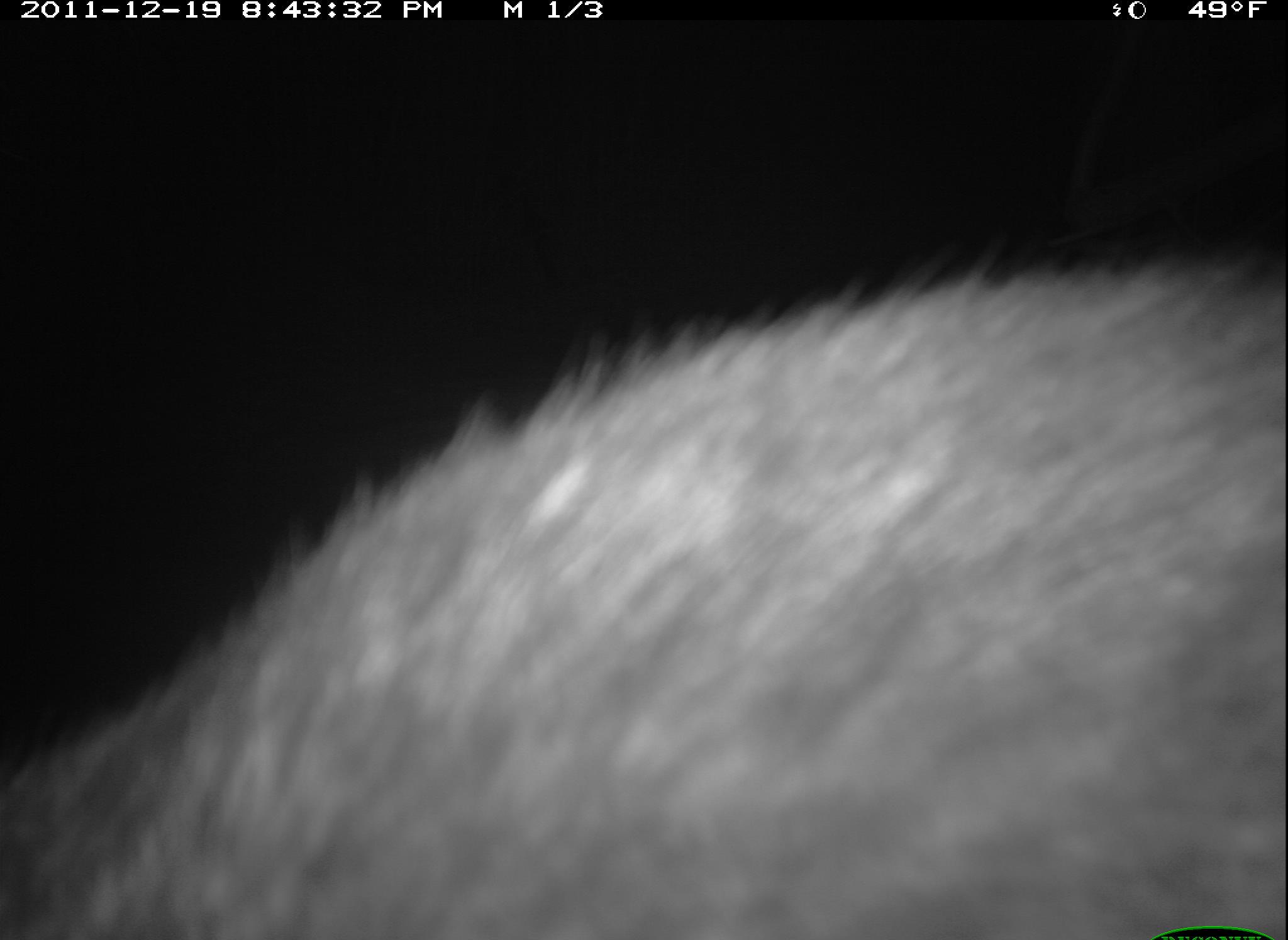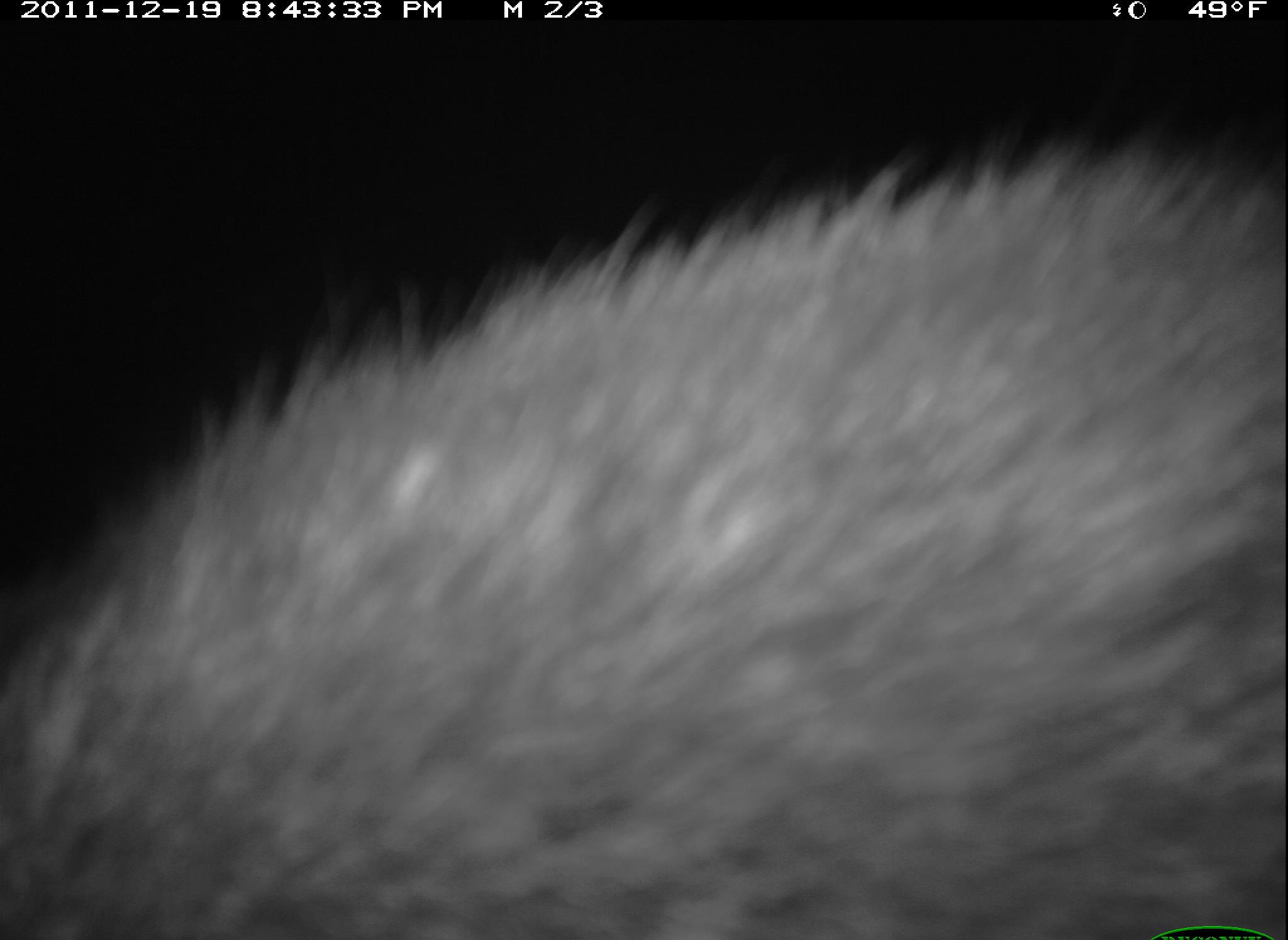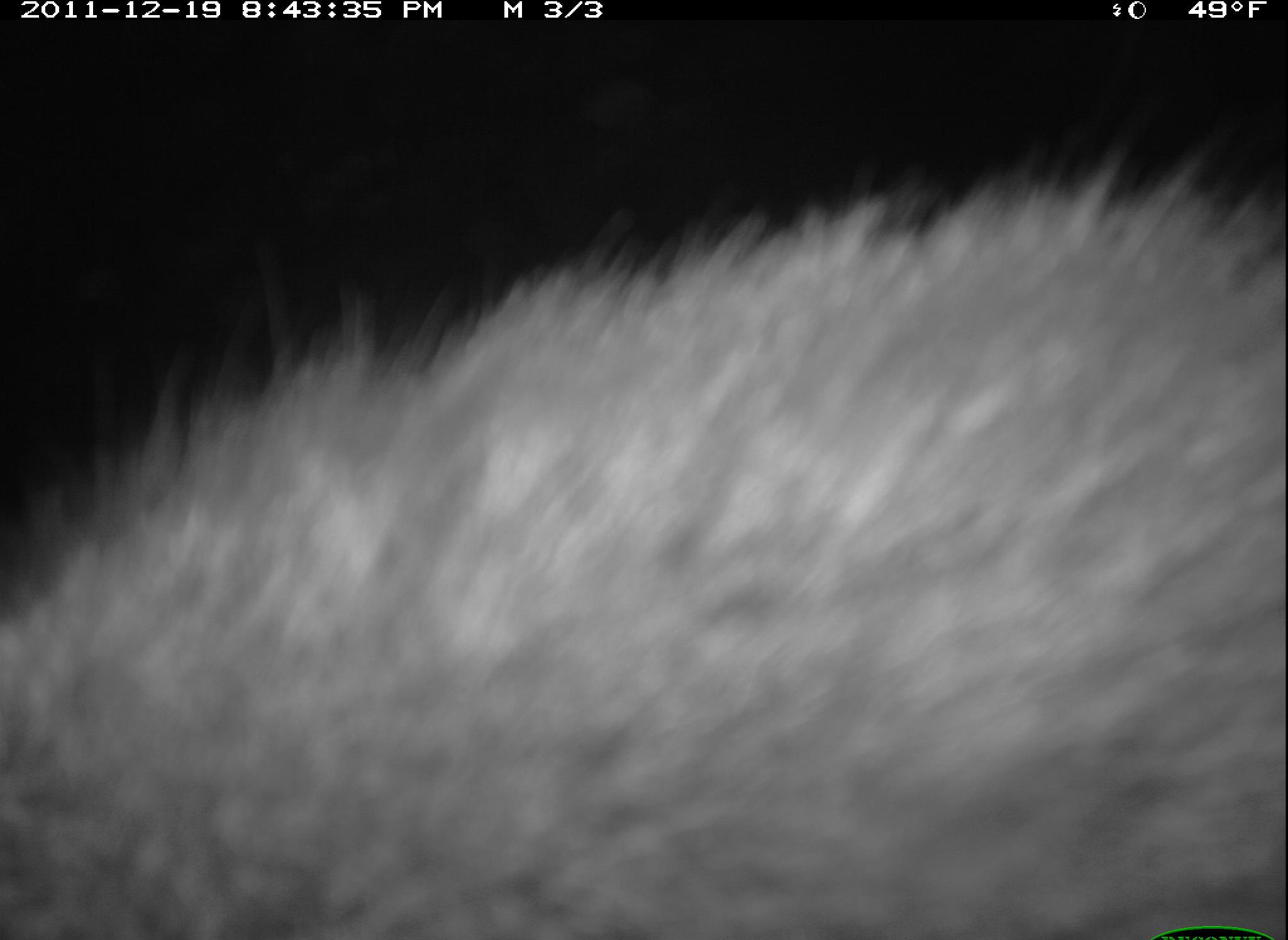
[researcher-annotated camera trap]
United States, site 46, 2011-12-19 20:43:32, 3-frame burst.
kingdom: Animalia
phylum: Chordata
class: Mammalia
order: Carnivora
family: Procyonidae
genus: Procyon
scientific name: Procyon lotor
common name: raccoon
Raccoon (Procyon lotor).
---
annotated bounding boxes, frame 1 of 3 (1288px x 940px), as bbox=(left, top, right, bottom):
raccoon: bbox=(2, 232, 1285, 936)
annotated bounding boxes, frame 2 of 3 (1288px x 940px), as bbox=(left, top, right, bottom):
raccoon: bbox=(11, 147, 1283, 940)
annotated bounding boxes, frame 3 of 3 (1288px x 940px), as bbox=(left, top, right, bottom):
raccoon: bbox=(5, 169, 1286, 928)